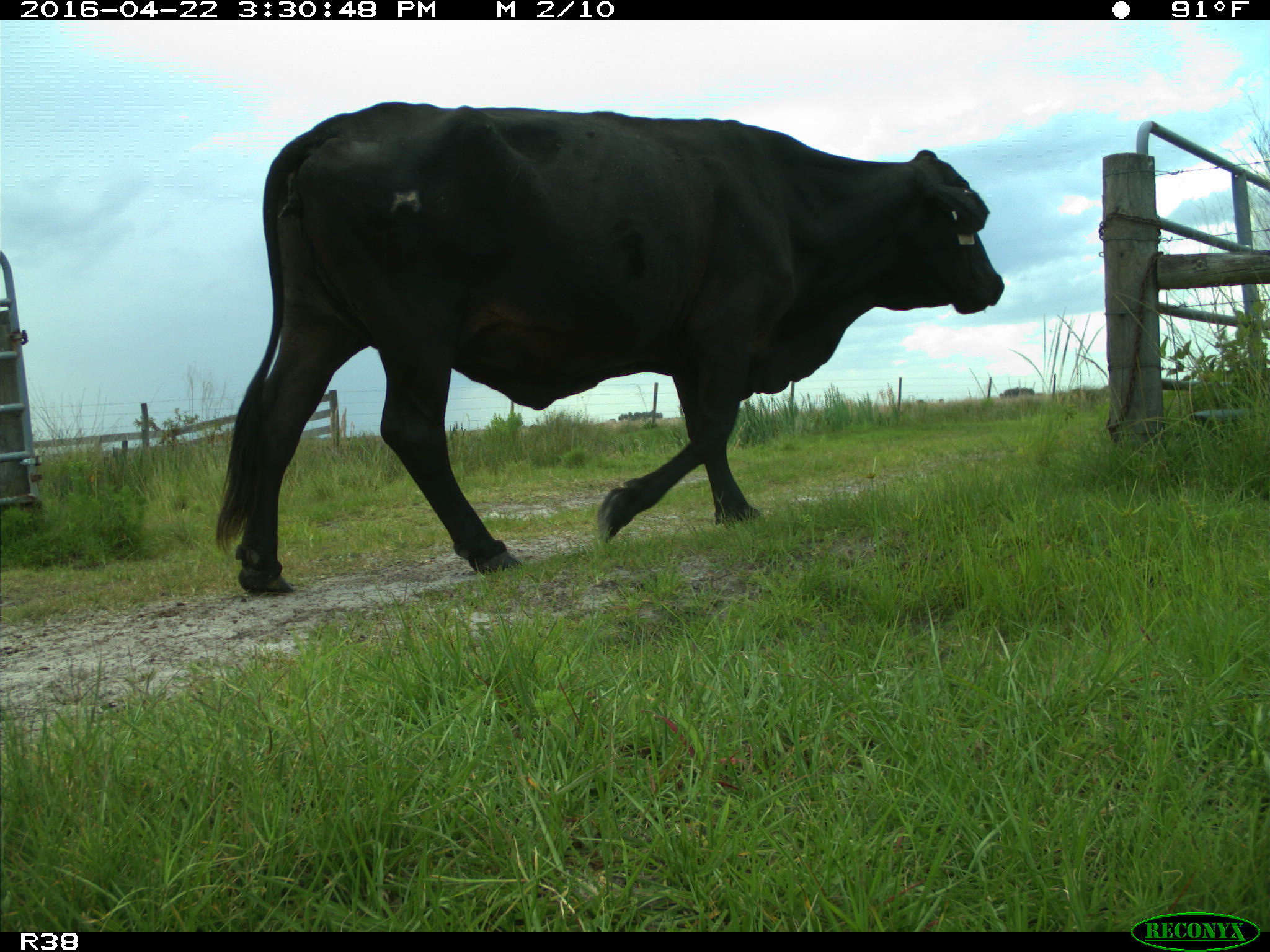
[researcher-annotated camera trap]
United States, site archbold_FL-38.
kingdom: Animalia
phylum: Chordata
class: Mammalia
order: Artiodactyla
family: Bovidae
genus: Bos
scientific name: Bos taurus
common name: domestic cow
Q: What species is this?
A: Bos taurus (domestic cow).